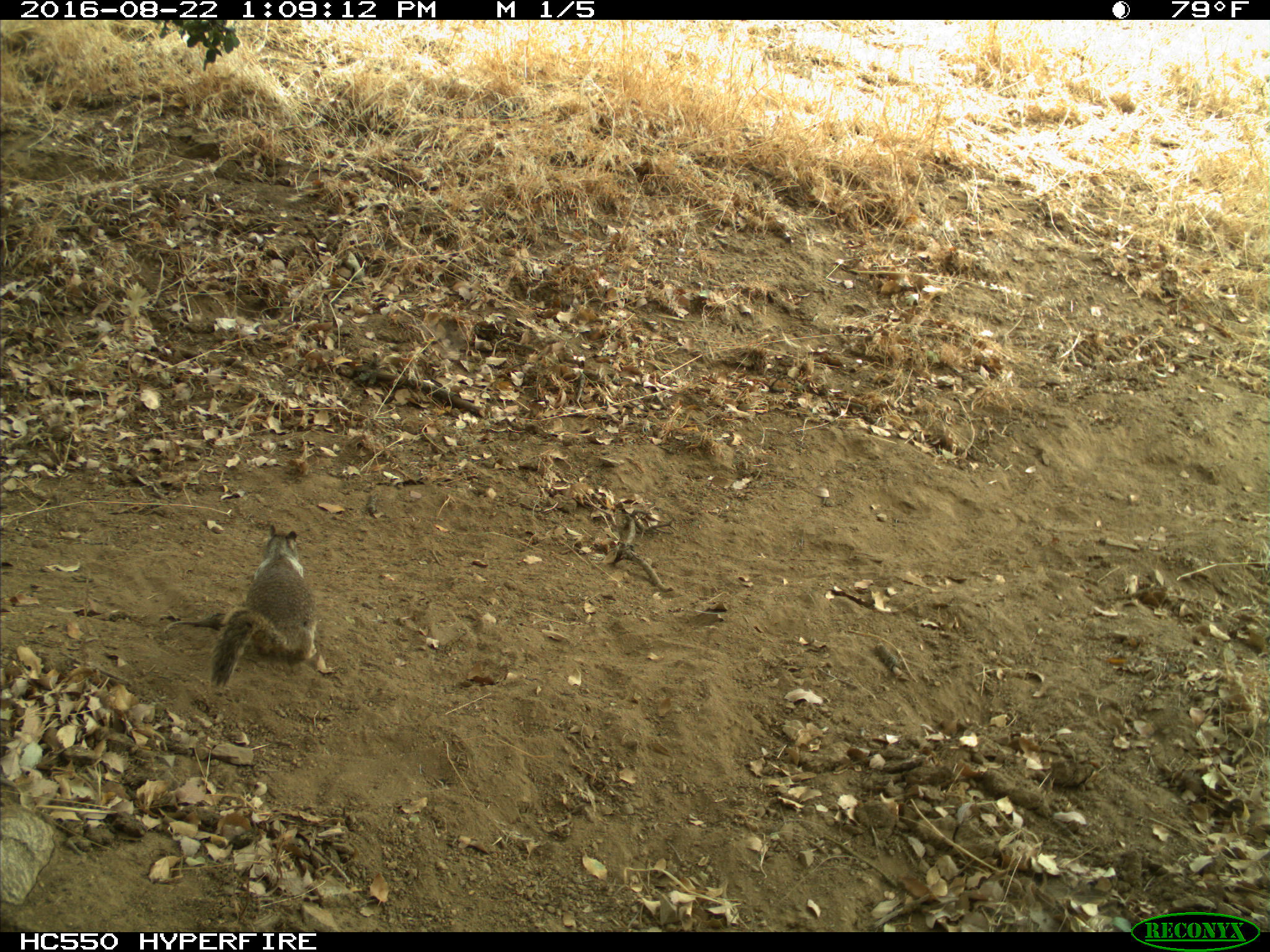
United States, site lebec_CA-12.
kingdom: Animalia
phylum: Chordata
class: Mammalia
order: Rodentia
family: Sciuridae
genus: Otospermophilus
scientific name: Otospermophilus beecheyi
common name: california ground squirrel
Otospermophilus beecheyi (california ground squirrel).